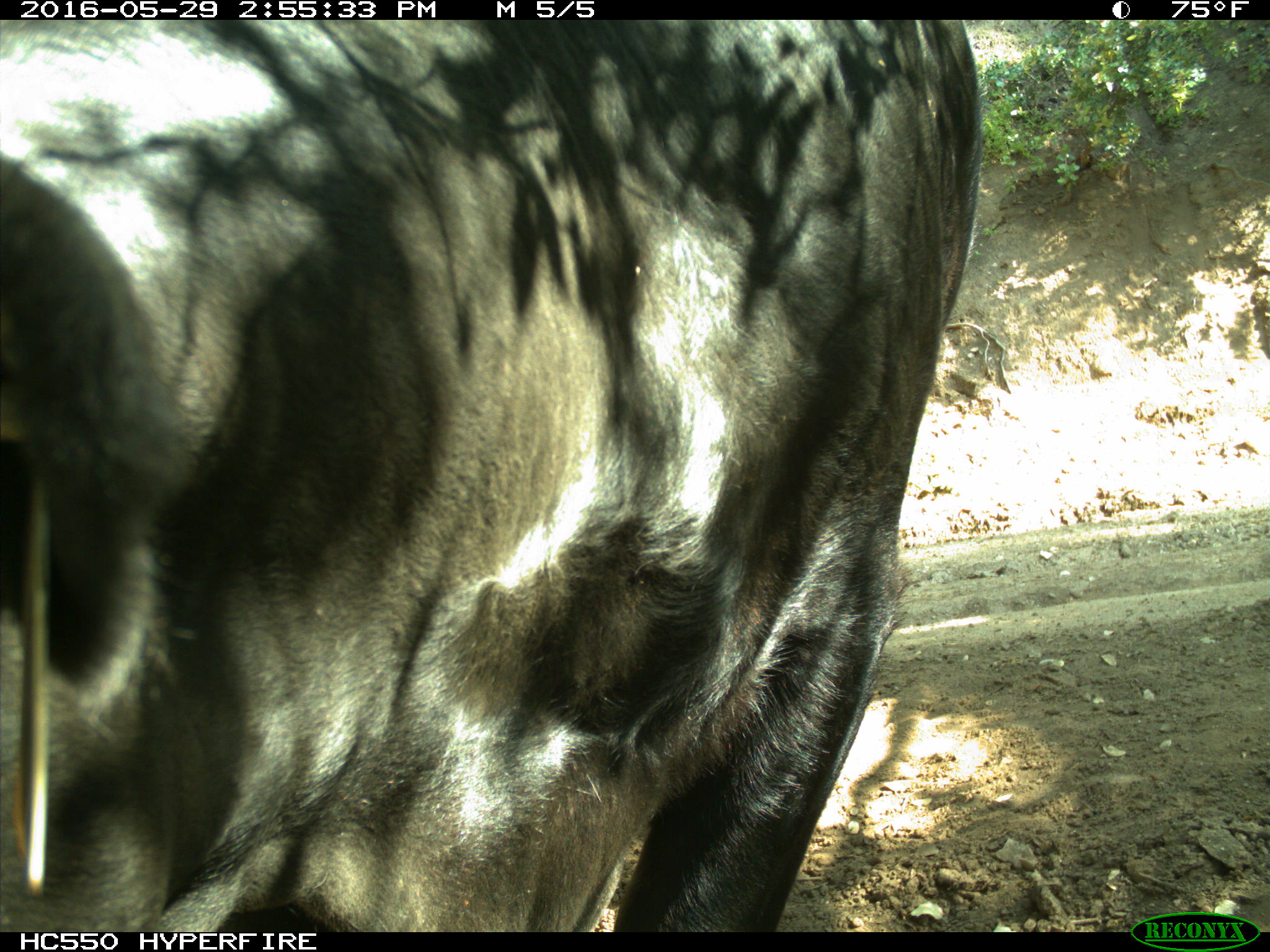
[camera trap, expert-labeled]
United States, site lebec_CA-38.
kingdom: Animalia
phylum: Chordata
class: Mammalia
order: Artiodactyla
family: Bovidae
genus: Bos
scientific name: Bos taurus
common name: domestic cow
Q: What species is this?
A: Bos taurus (domestic cow).